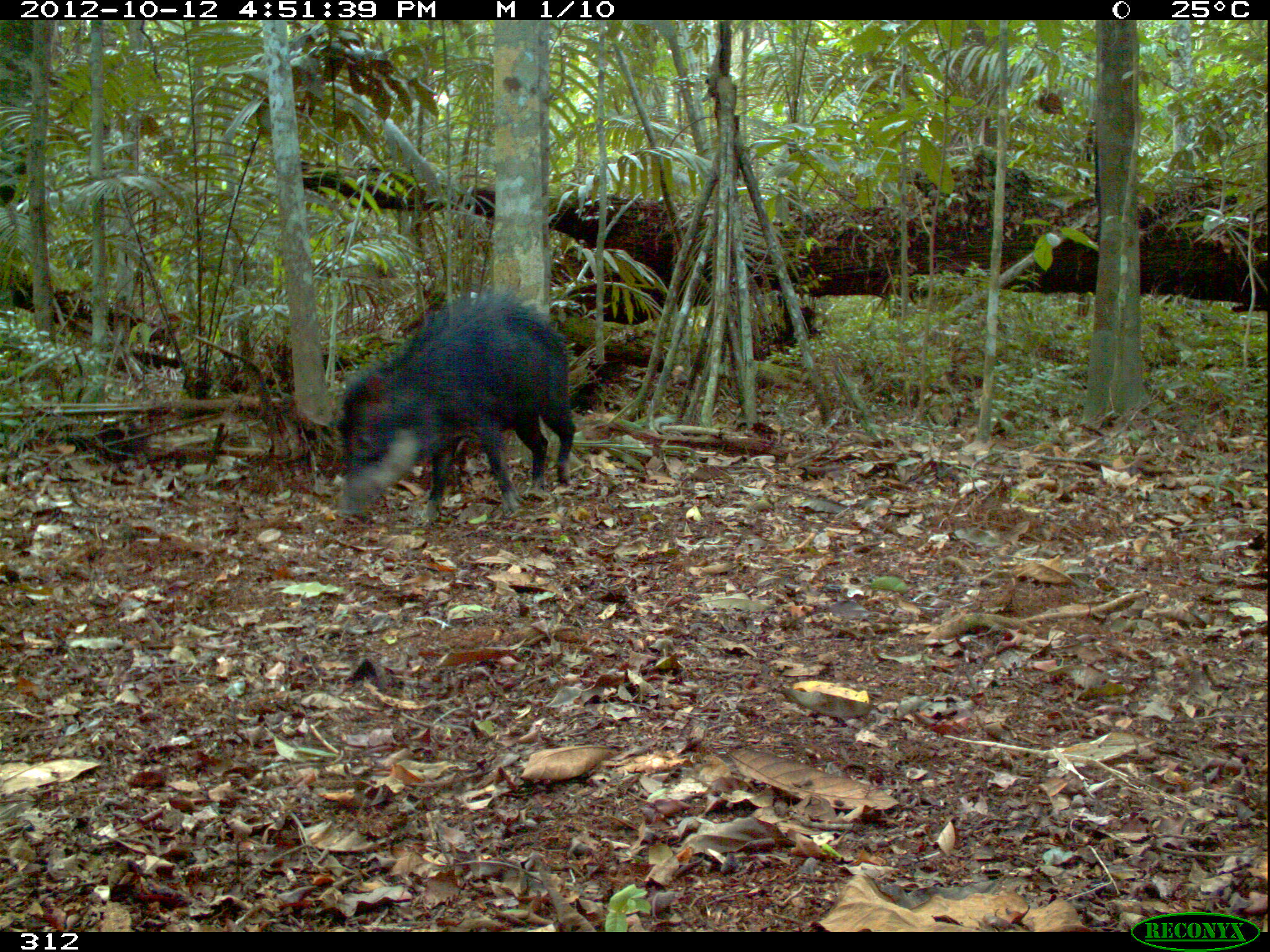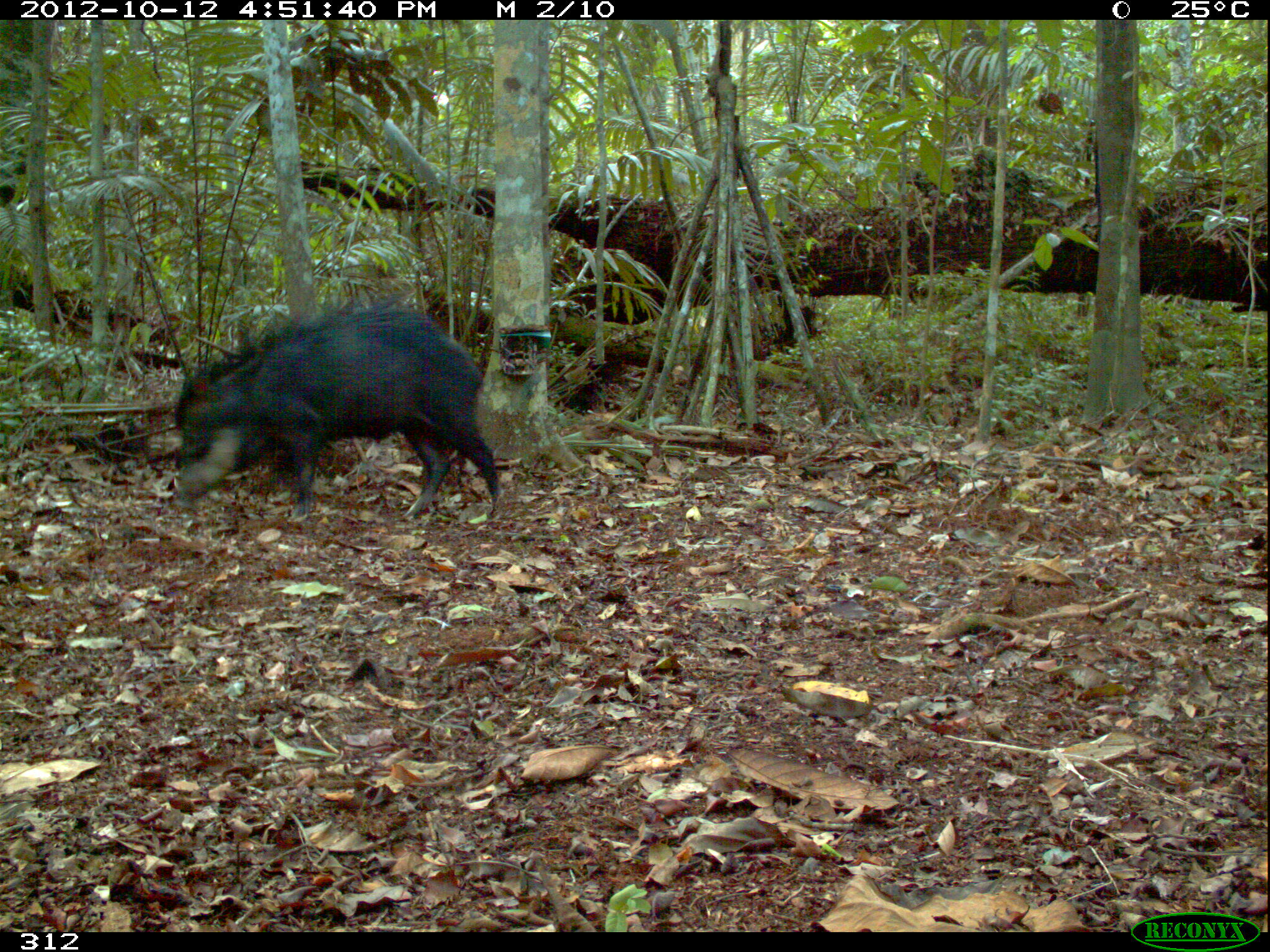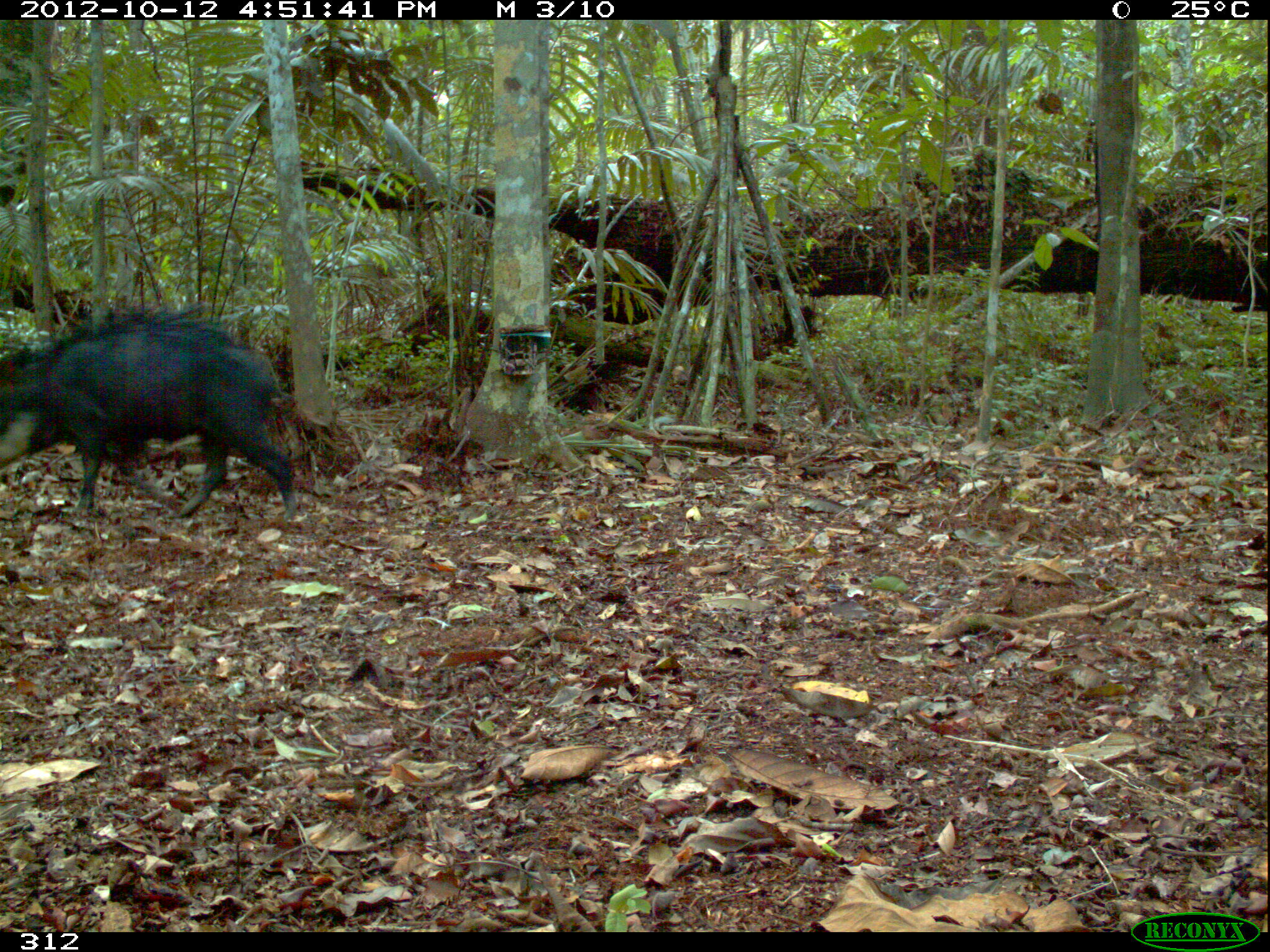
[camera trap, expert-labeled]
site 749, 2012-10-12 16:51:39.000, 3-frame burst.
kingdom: Animalia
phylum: Chordata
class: Mammalia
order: Artiodactyla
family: Tayassuidae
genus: Tayassu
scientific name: Tayassu pecari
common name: white-lipped peccary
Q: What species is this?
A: Tayassu pecari (white-lipped peccary).